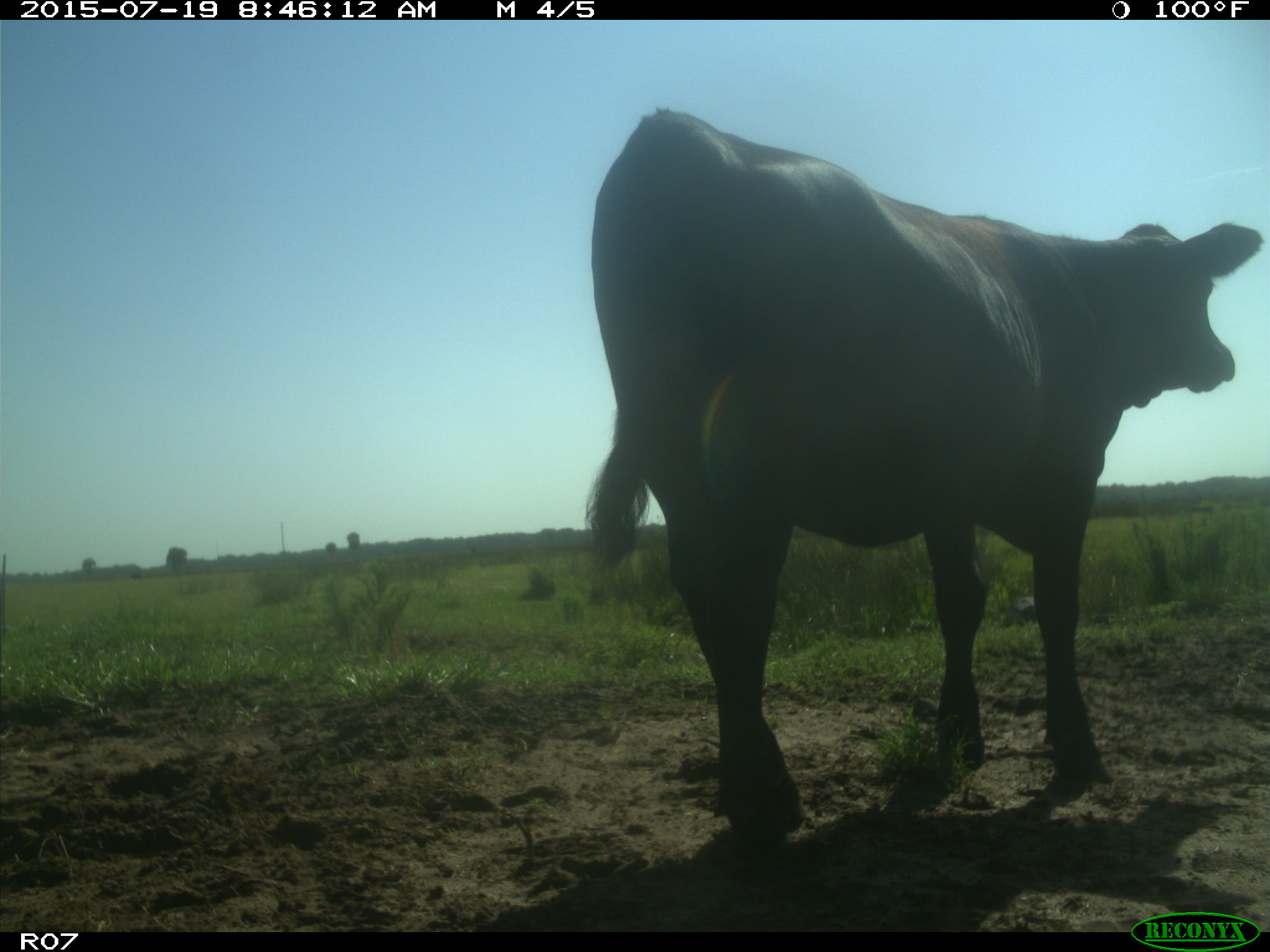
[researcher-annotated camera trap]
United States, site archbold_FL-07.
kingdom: Animalia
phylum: Chordata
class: Mammalia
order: Artiodactyla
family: Bovidae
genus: Bos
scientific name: Bos taurus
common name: domestic cow